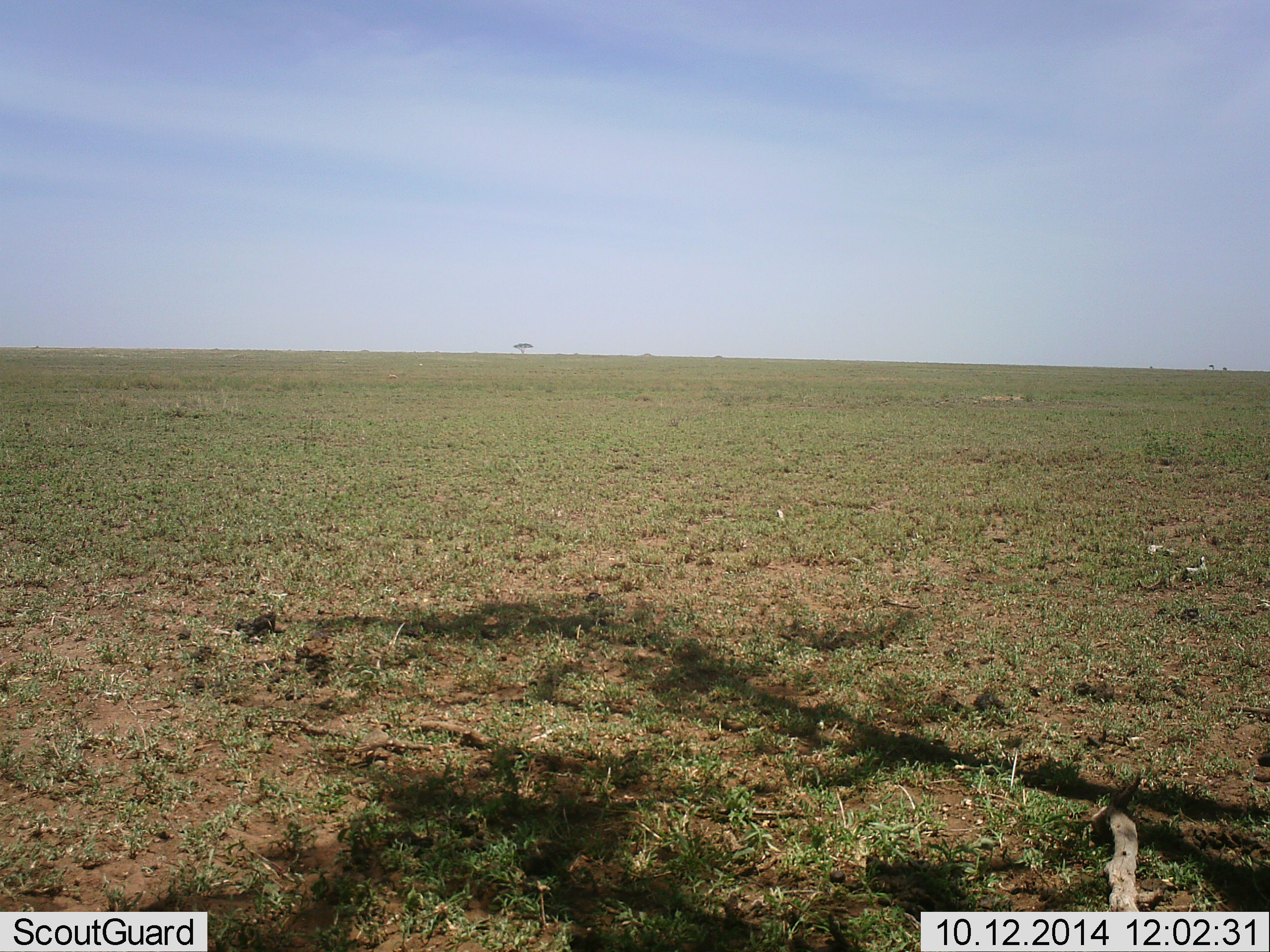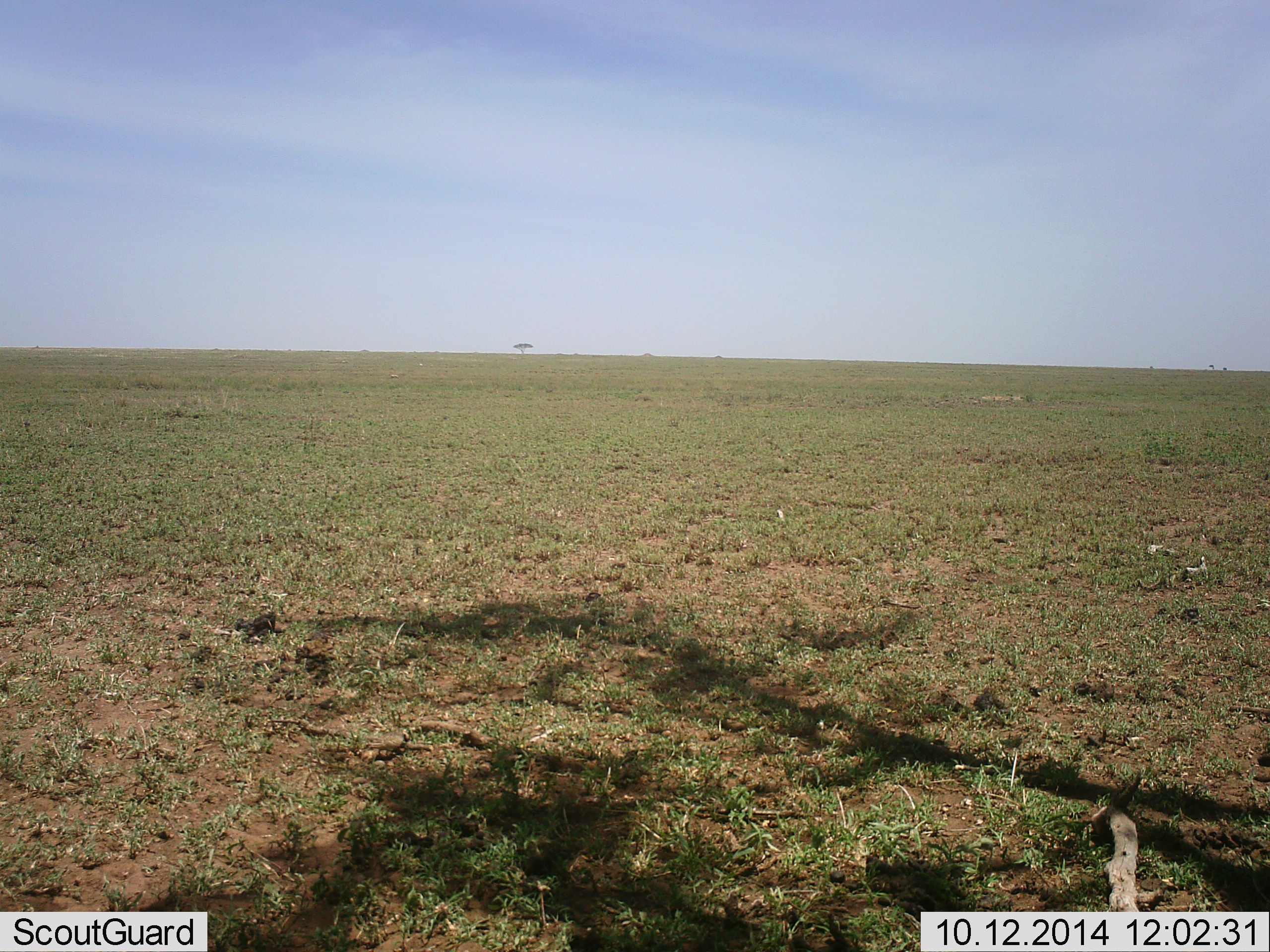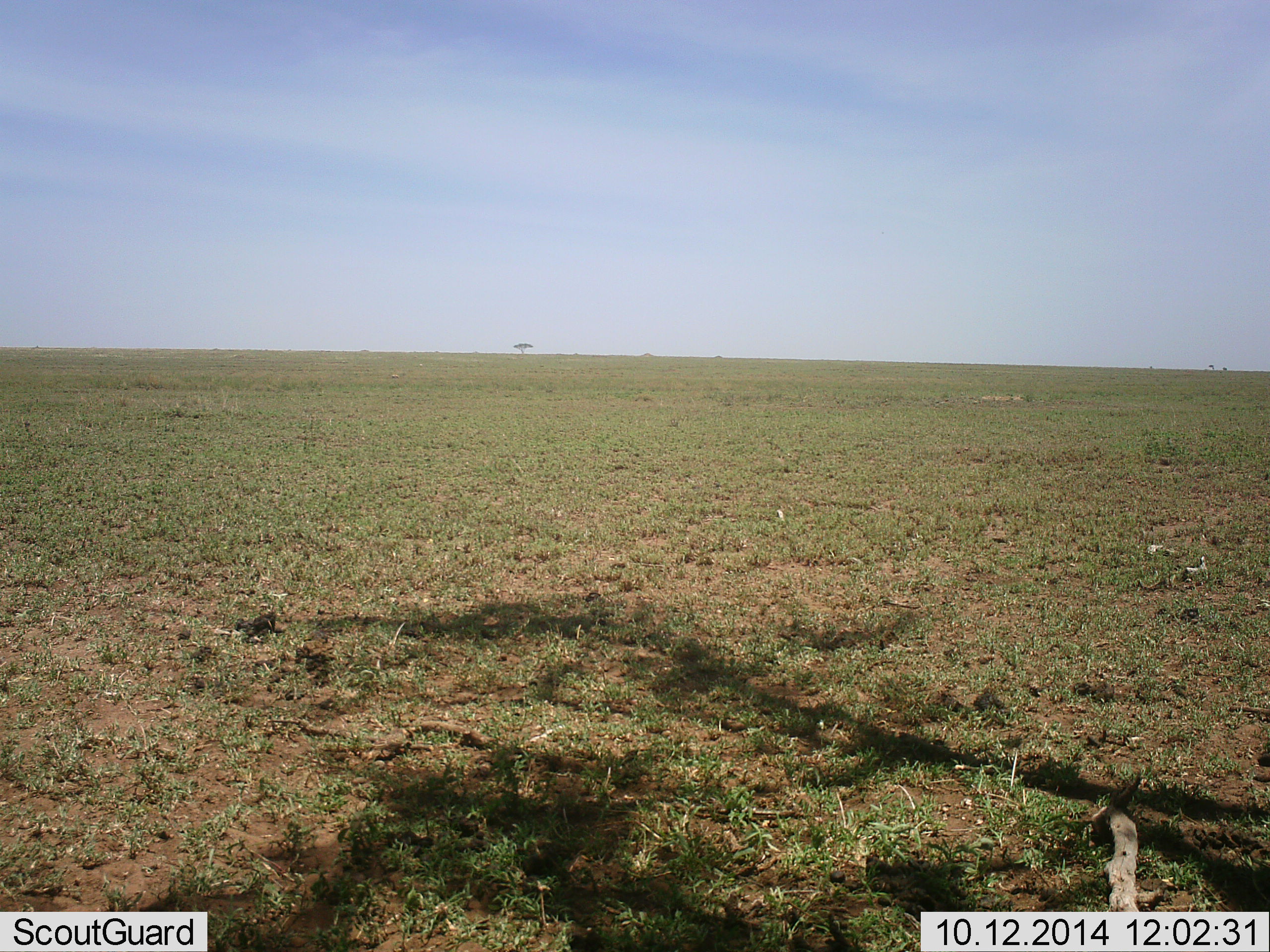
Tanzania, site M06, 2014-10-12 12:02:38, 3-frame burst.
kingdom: Animalia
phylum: Chordata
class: Aves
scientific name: Aves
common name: bird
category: otherbird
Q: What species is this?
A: Otherbird (bird) (Aves).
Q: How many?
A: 1.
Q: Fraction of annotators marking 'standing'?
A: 20%.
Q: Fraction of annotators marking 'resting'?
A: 0%.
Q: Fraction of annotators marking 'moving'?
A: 40%.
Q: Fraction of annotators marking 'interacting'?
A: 0%.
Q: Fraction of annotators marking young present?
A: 0%.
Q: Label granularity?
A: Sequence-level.